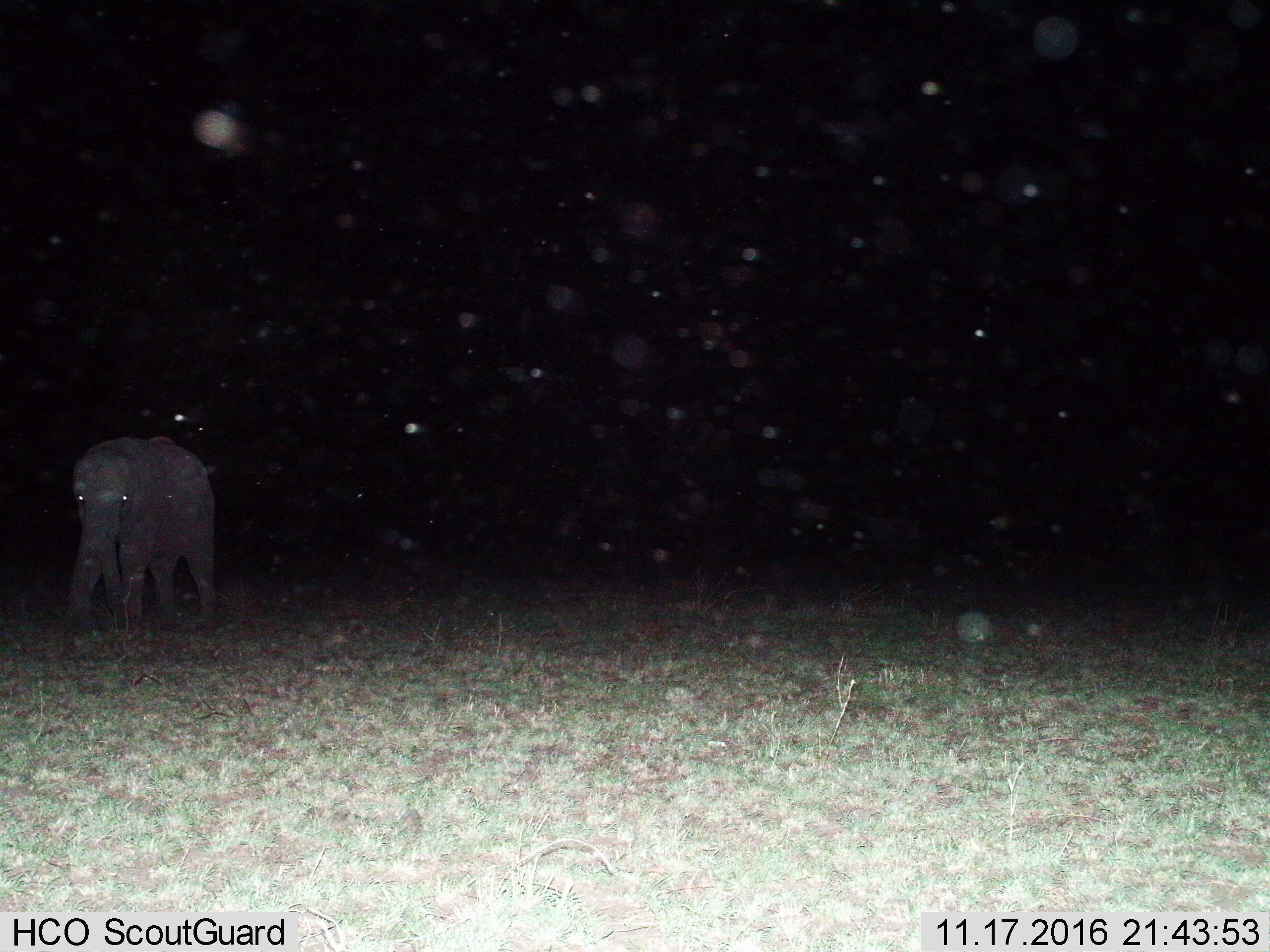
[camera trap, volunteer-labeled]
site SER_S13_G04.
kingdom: Animalia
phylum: Chordata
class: Mammalia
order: Proboscidea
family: Elephantidae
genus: Loxodonta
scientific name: Loxodonta africana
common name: african bush elephant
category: elephant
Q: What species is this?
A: Elephant (african bush elephant) (Loxodonta africana).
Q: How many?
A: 1.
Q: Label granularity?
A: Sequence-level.